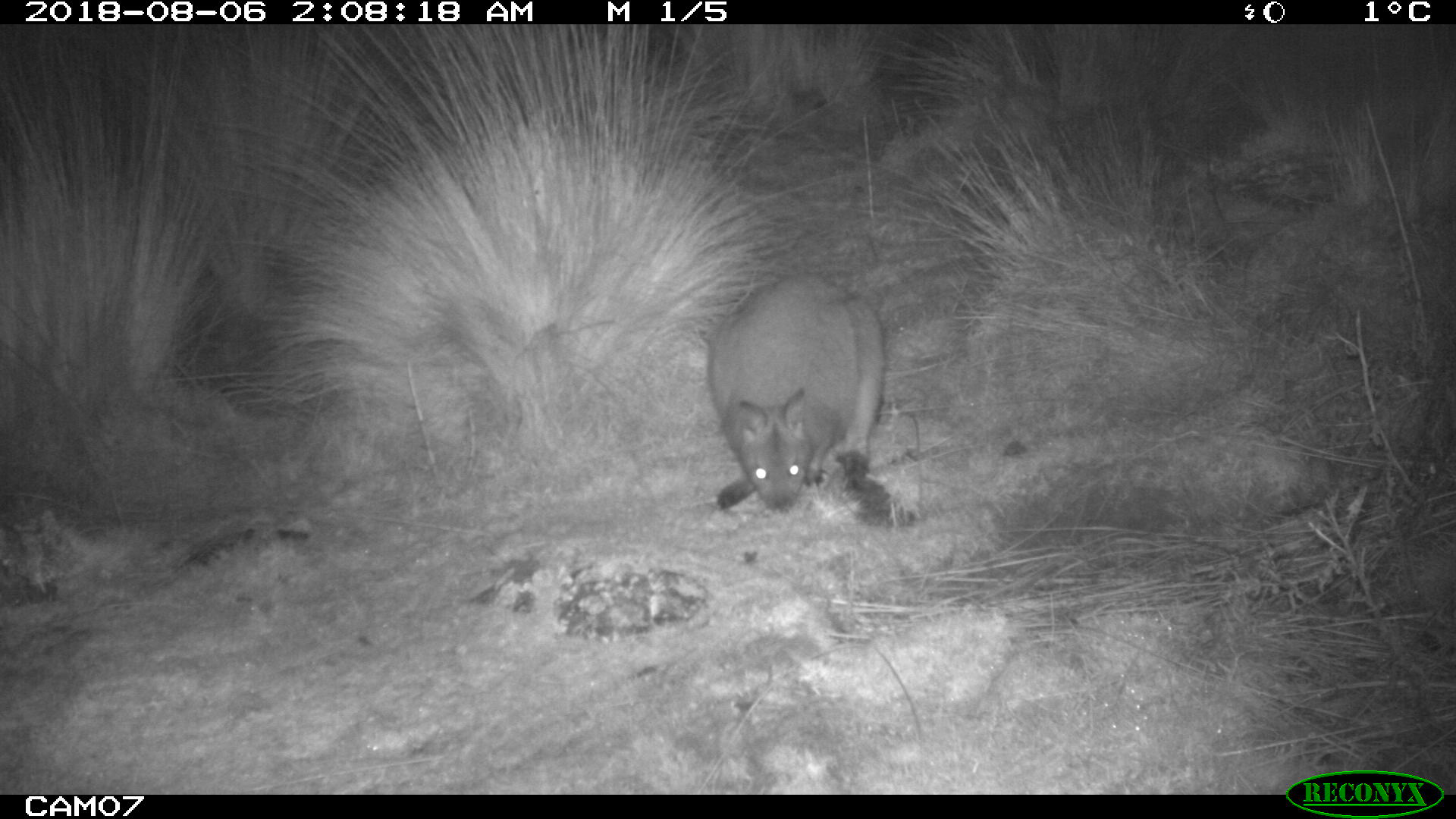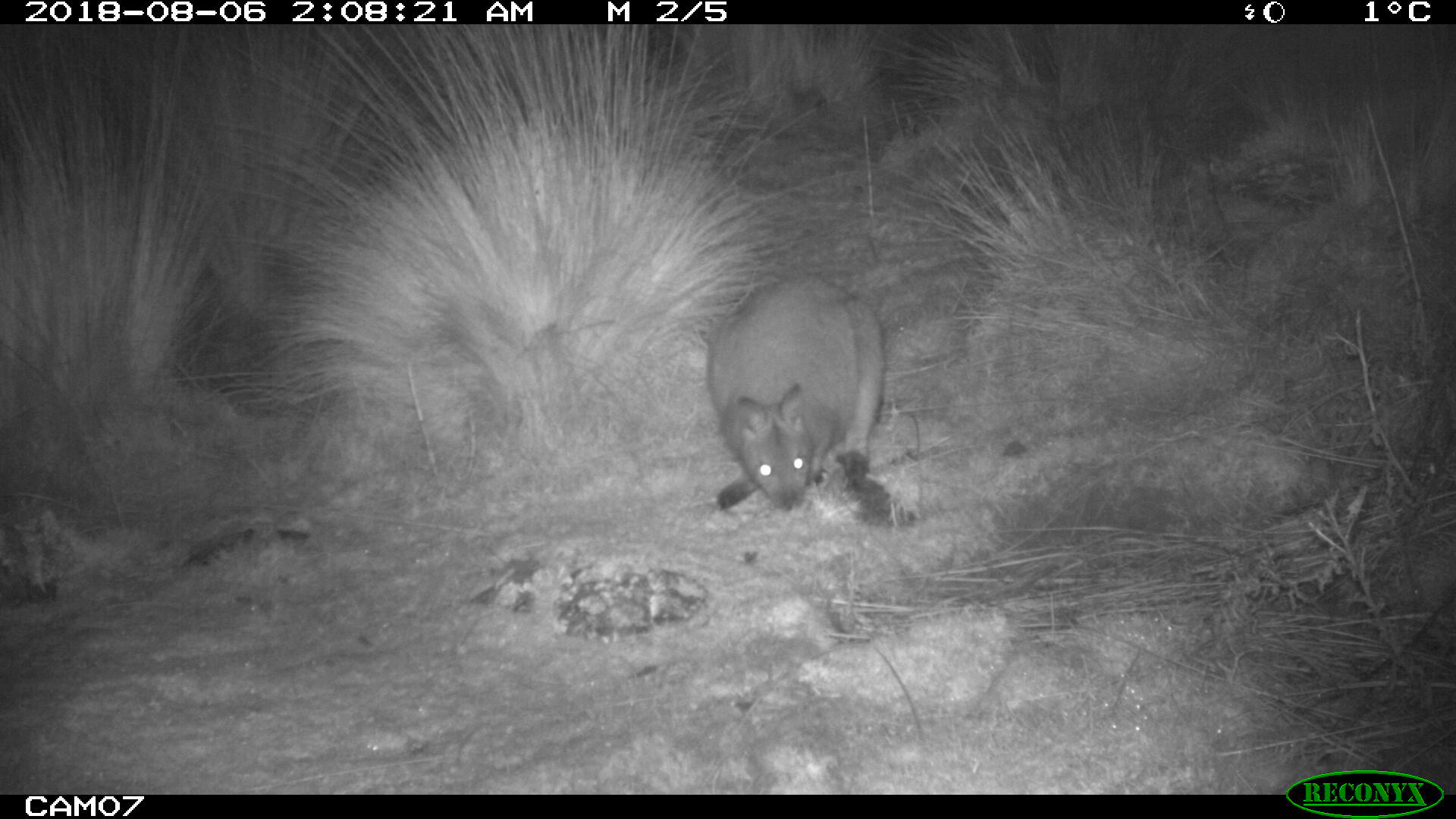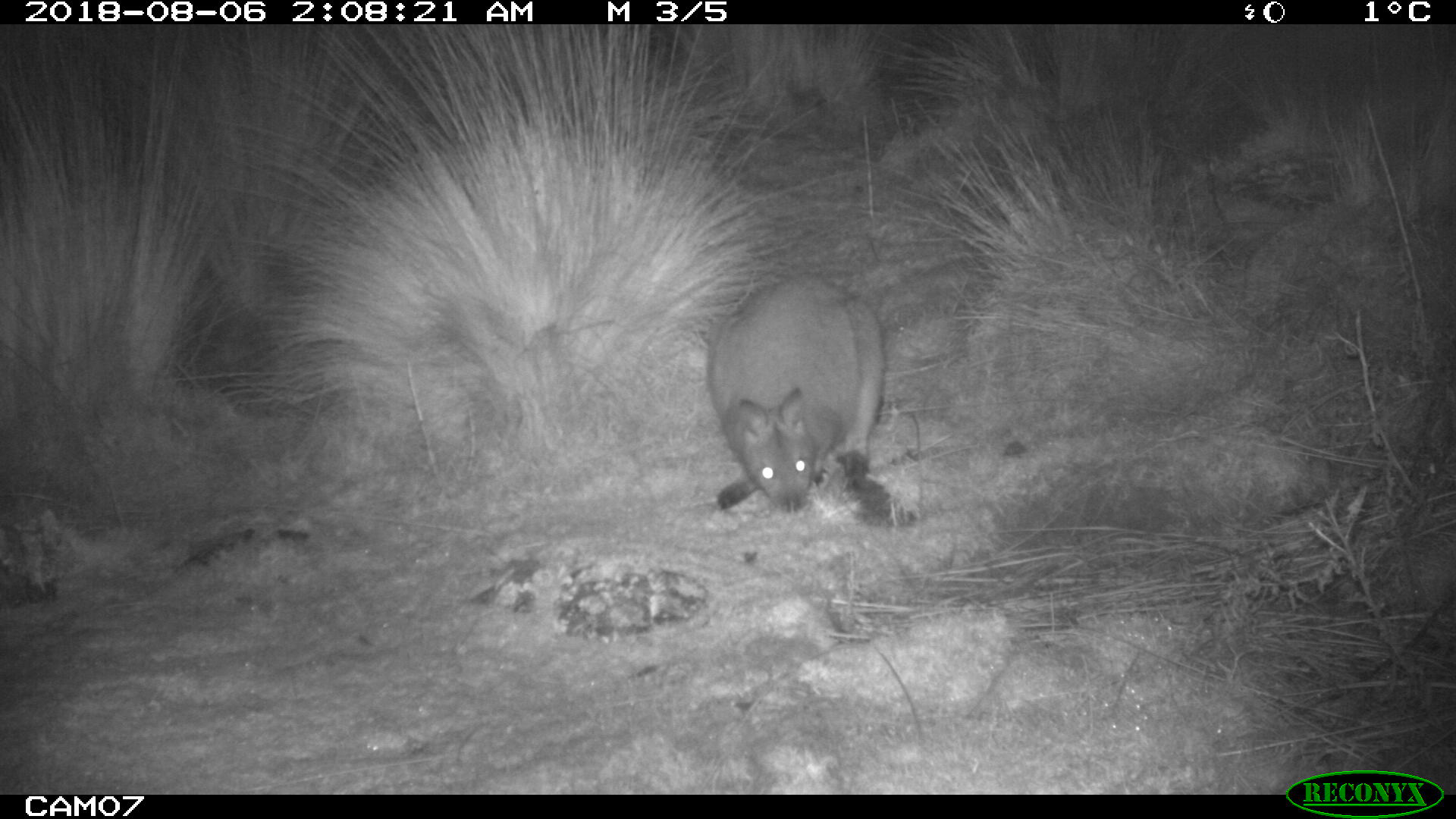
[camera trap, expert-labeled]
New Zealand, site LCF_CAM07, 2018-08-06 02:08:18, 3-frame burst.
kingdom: Animalia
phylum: Chordata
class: Mammalia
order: Diprotodontia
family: Macropodidae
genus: Notamacropus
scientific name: Notamacropus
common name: wallaby